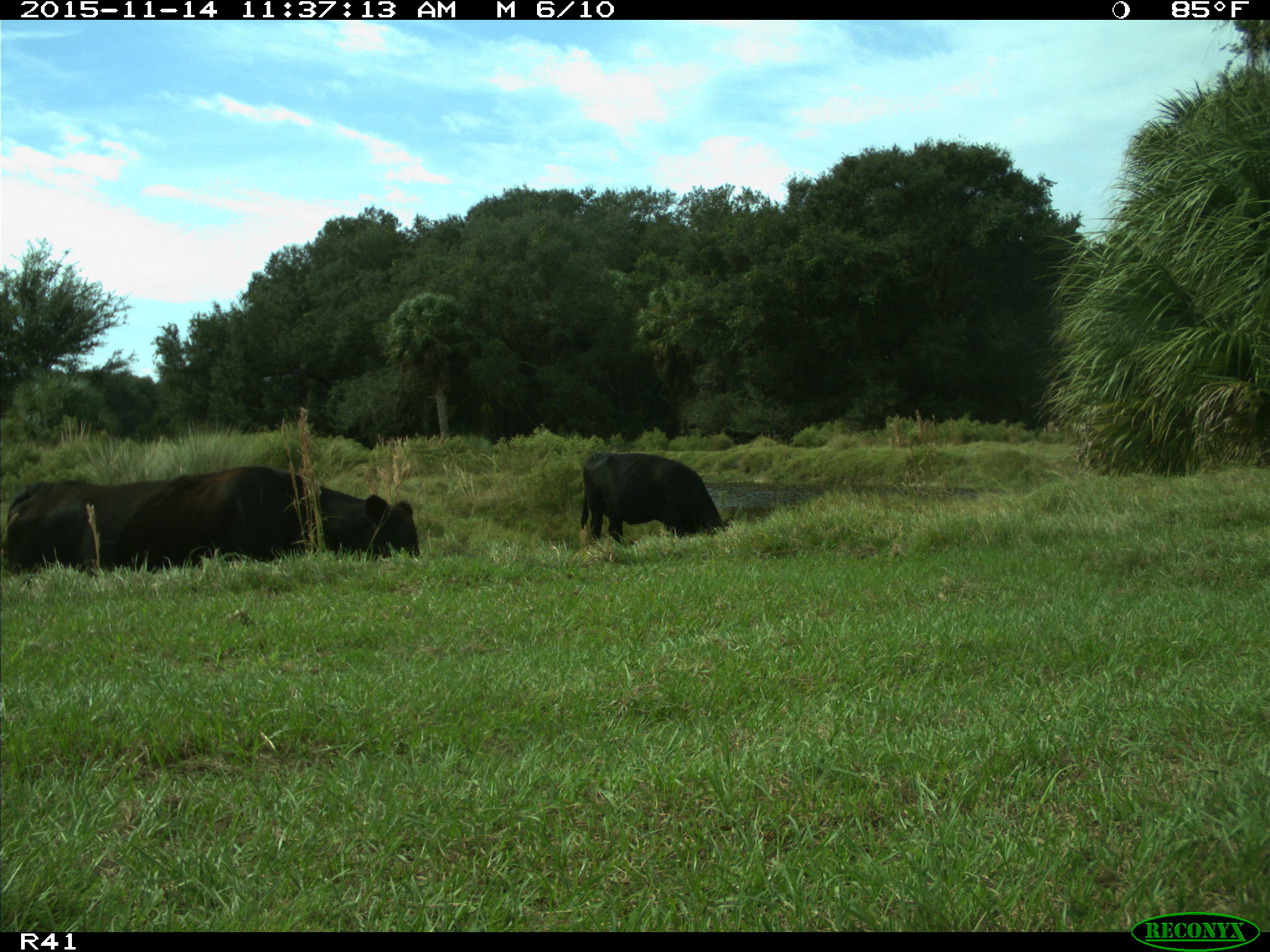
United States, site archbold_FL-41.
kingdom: Animalia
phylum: Chordata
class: Mammalia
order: Artiodactyla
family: Bovidae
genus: Bos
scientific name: Bos taurus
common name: domestic cow